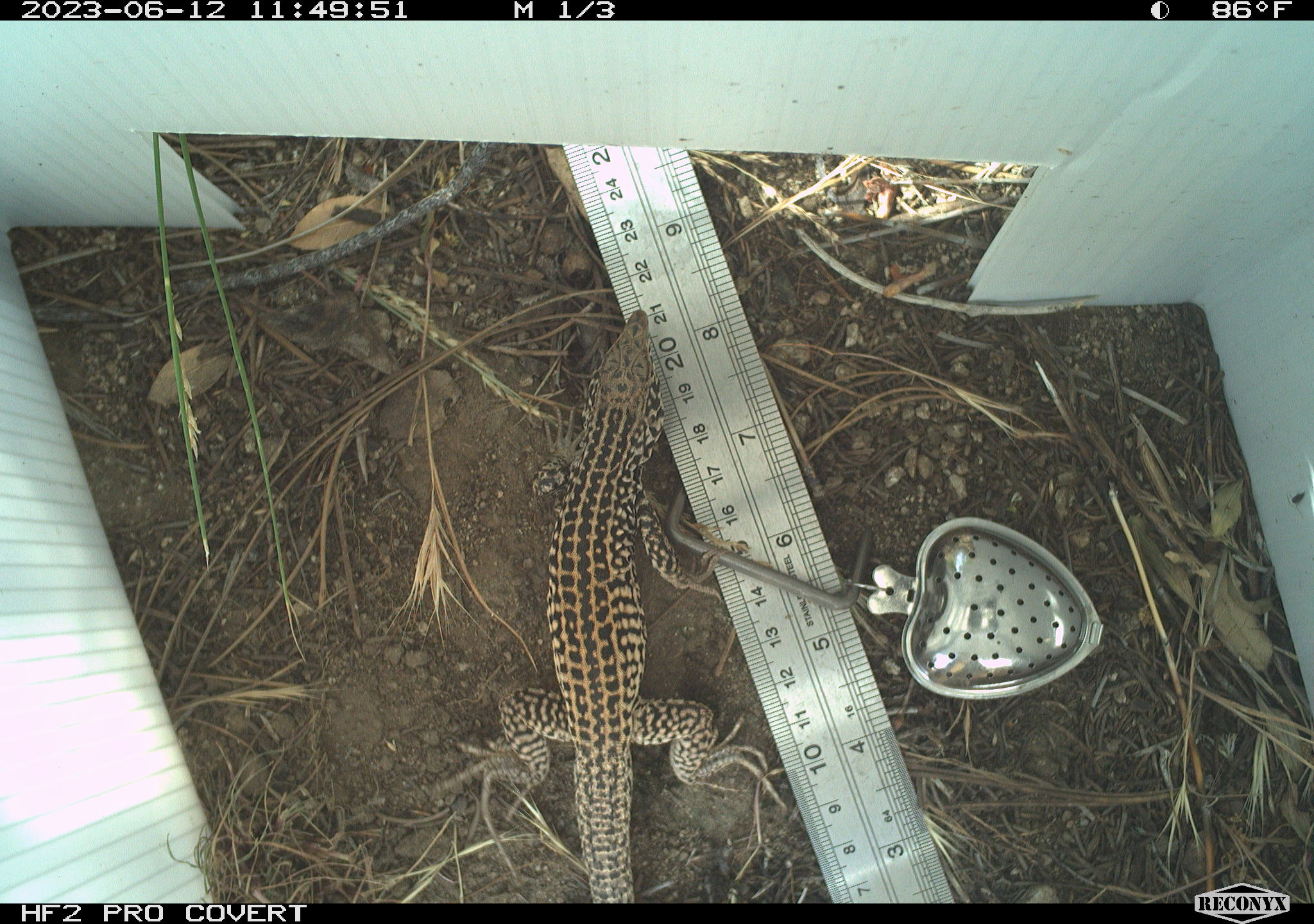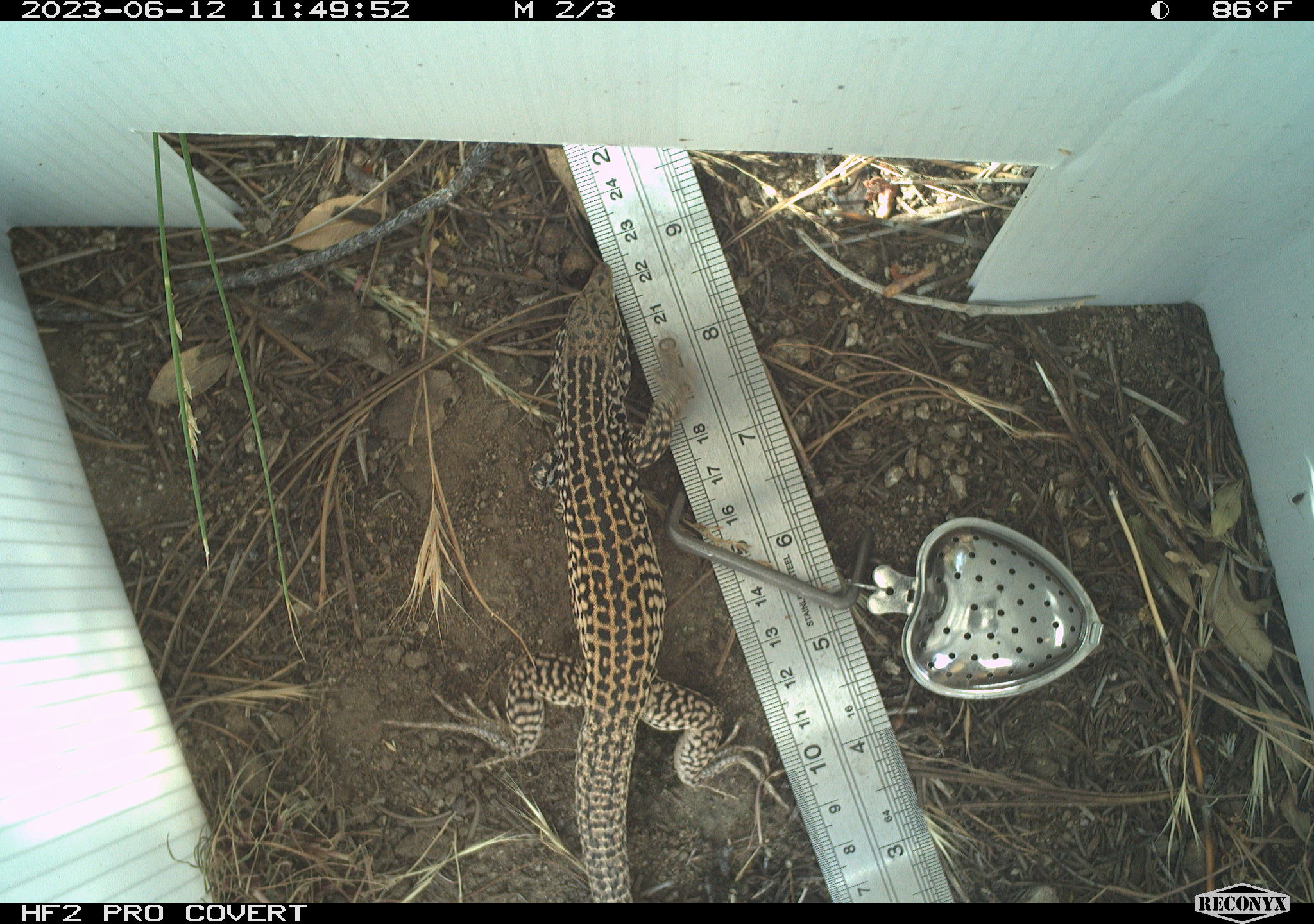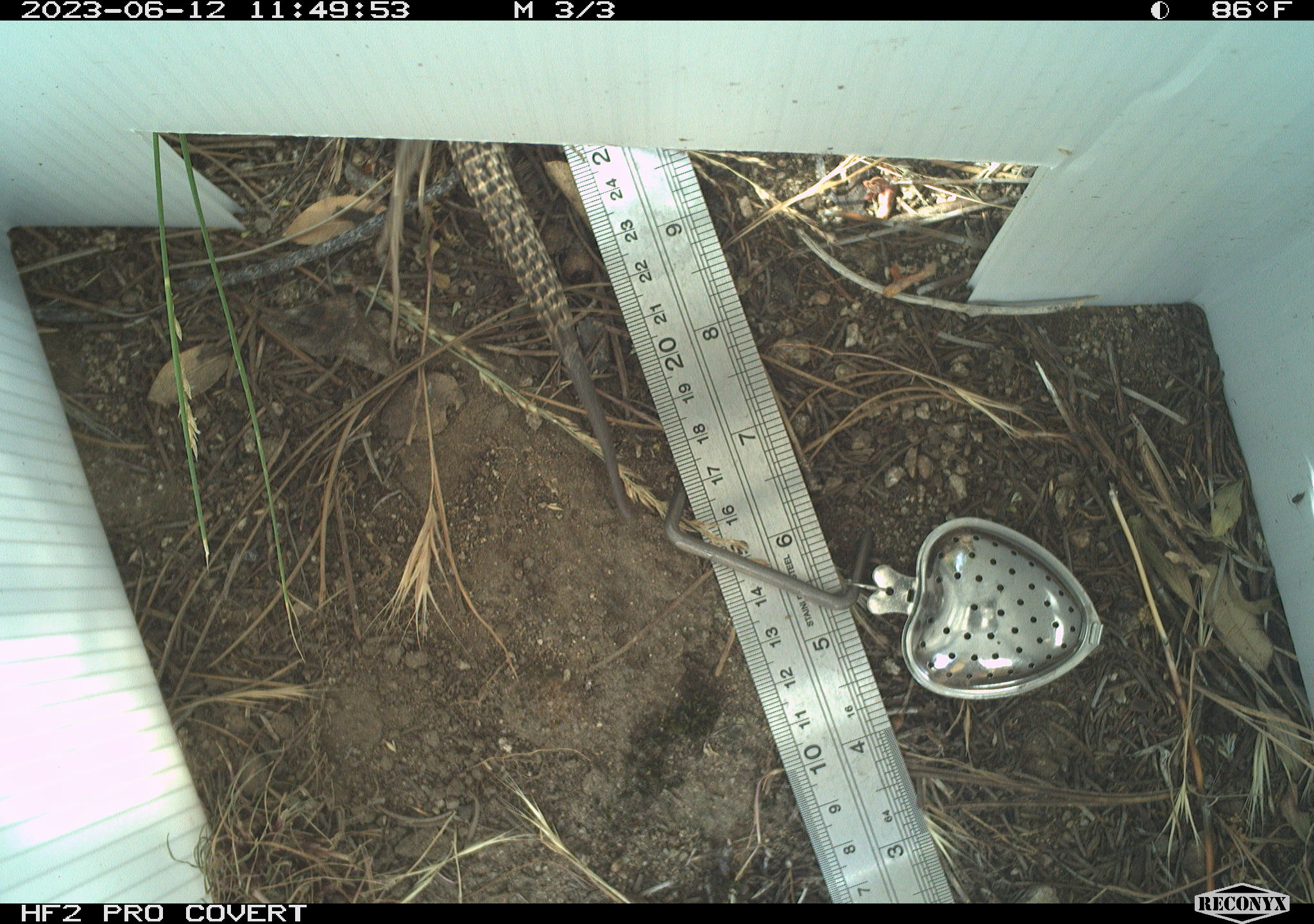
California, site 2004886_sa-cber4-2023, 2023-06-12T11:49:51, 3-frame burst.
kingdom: Animalia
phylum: Chordata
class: Reptilia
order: Squamata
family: Teiidae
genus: Aspidoscelis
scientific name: Aspidoscelis tigris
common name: western whiptail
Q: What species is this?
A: Western whiptail (Aspidoscelis tigris).